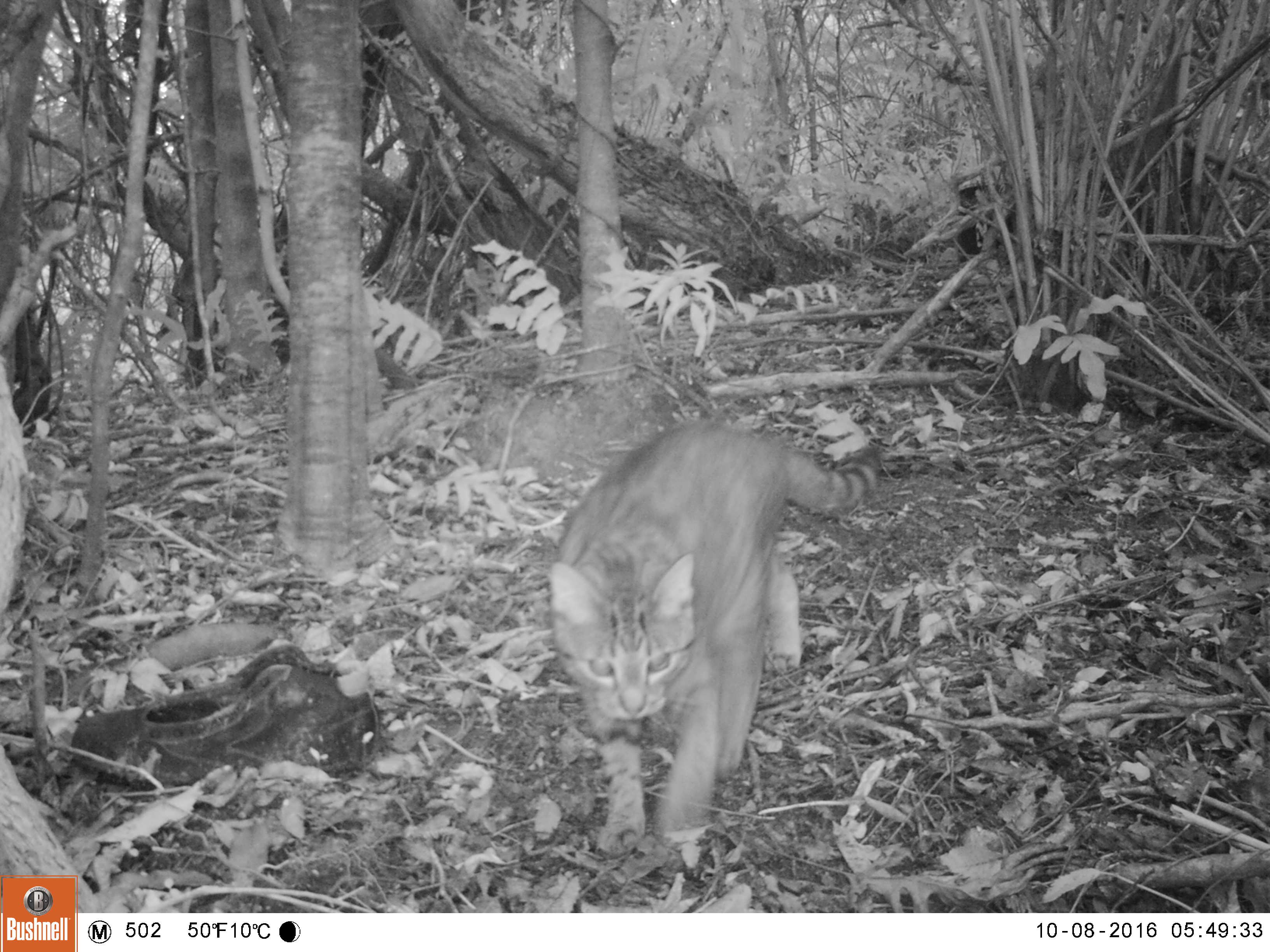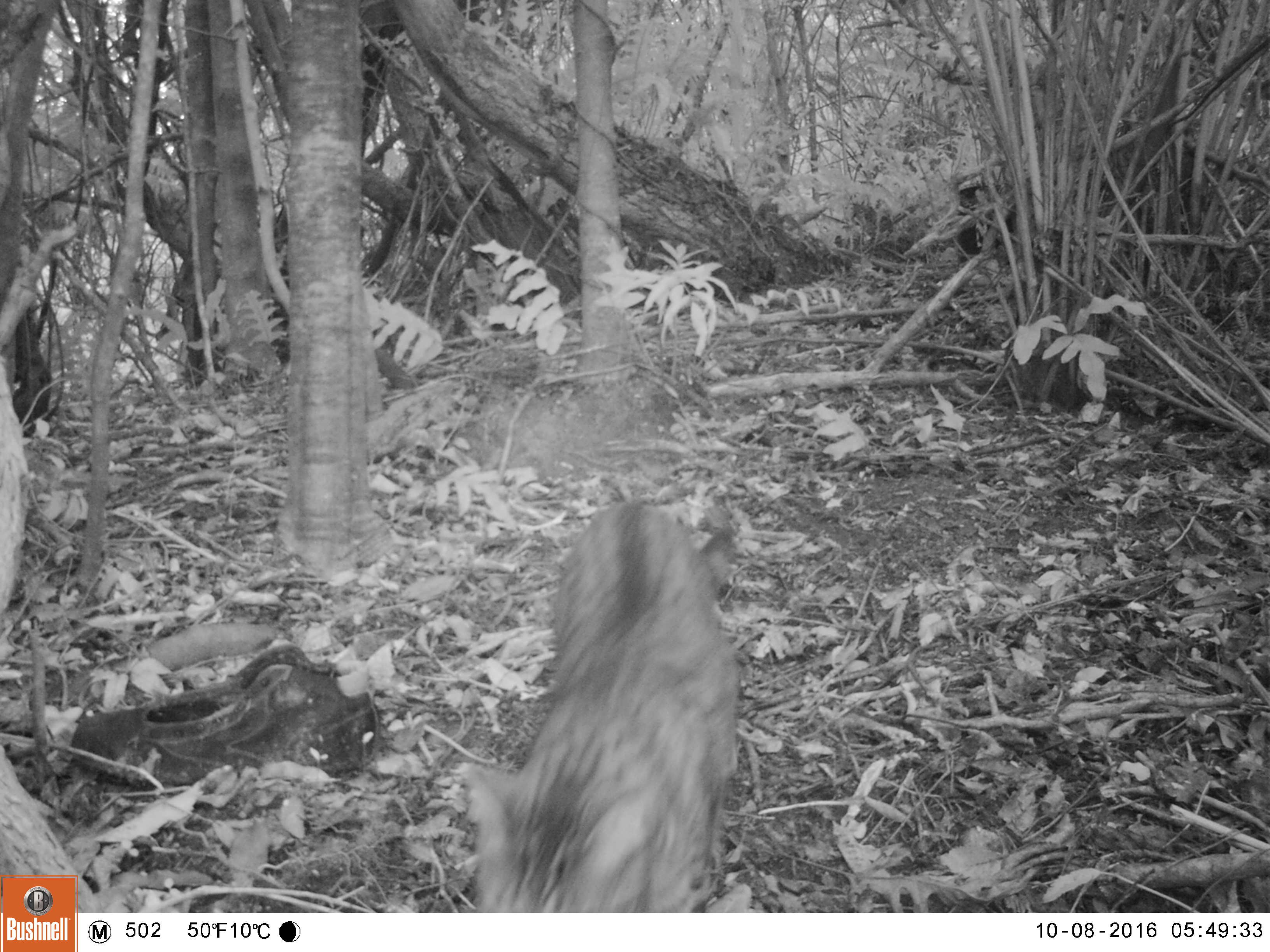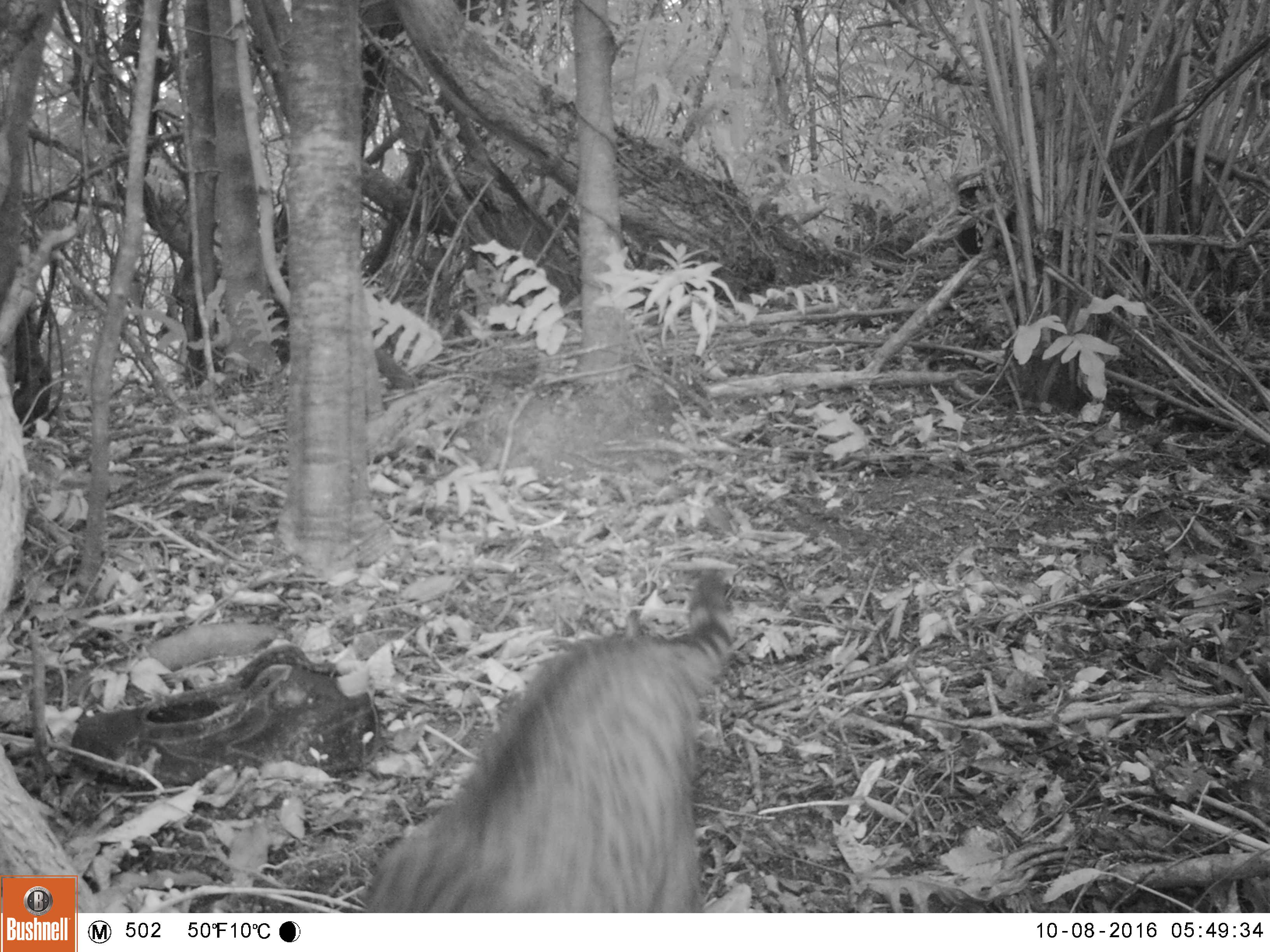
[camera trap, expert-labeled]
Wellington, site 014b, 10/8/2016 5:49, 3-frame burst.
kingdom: Animalia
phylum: Chordata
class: Mammalia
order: Carnivora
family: Felidae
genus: Felis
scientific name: Felis catus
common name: cat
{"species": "cat (Felis catus)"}